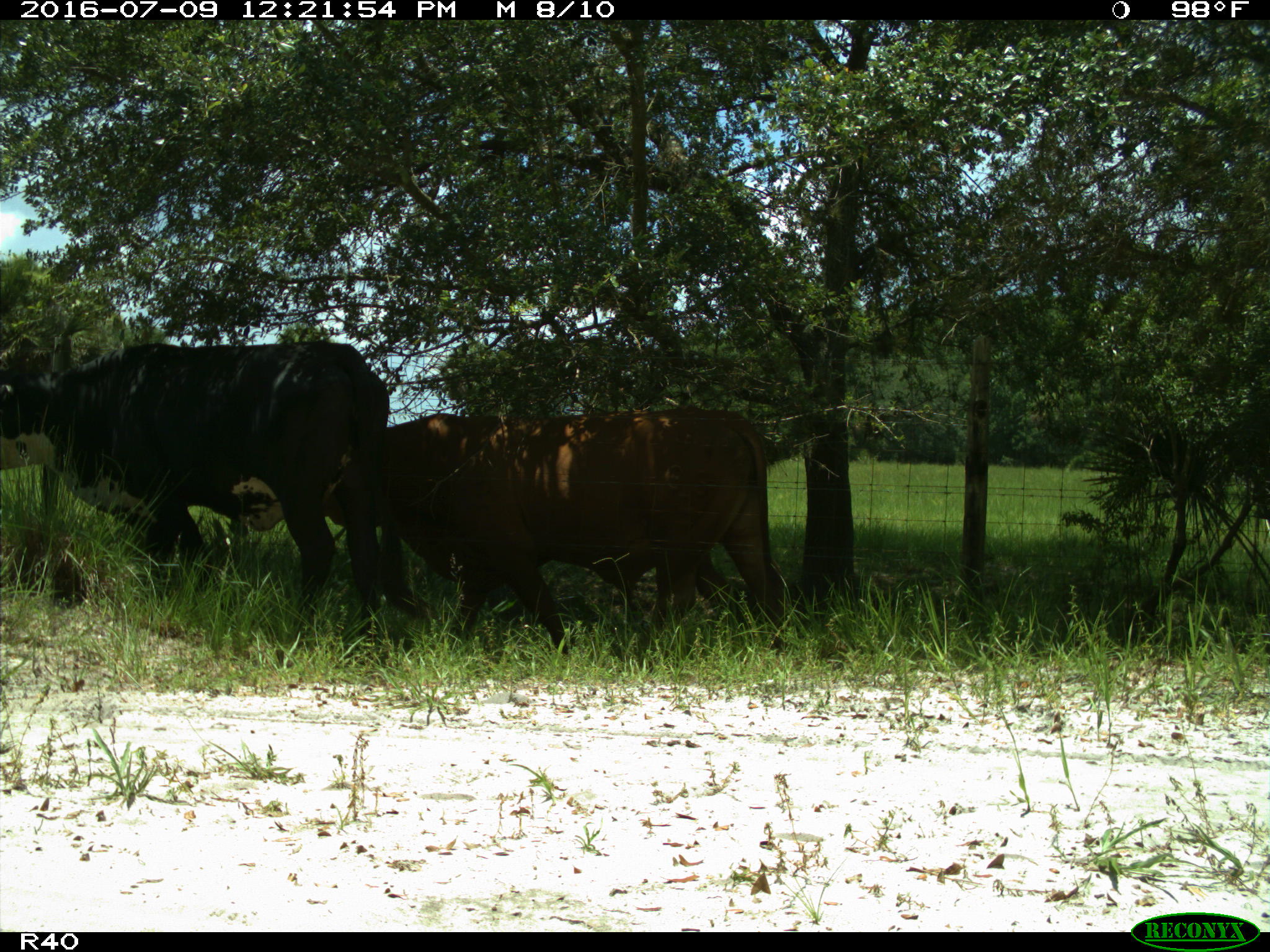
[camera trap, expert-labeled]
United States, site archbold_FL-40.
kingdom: Animalia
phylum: Chordata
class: Mammalia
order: Artiodactyla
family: Bovidae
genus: Bos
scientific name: Bos taurus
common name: domestic cow